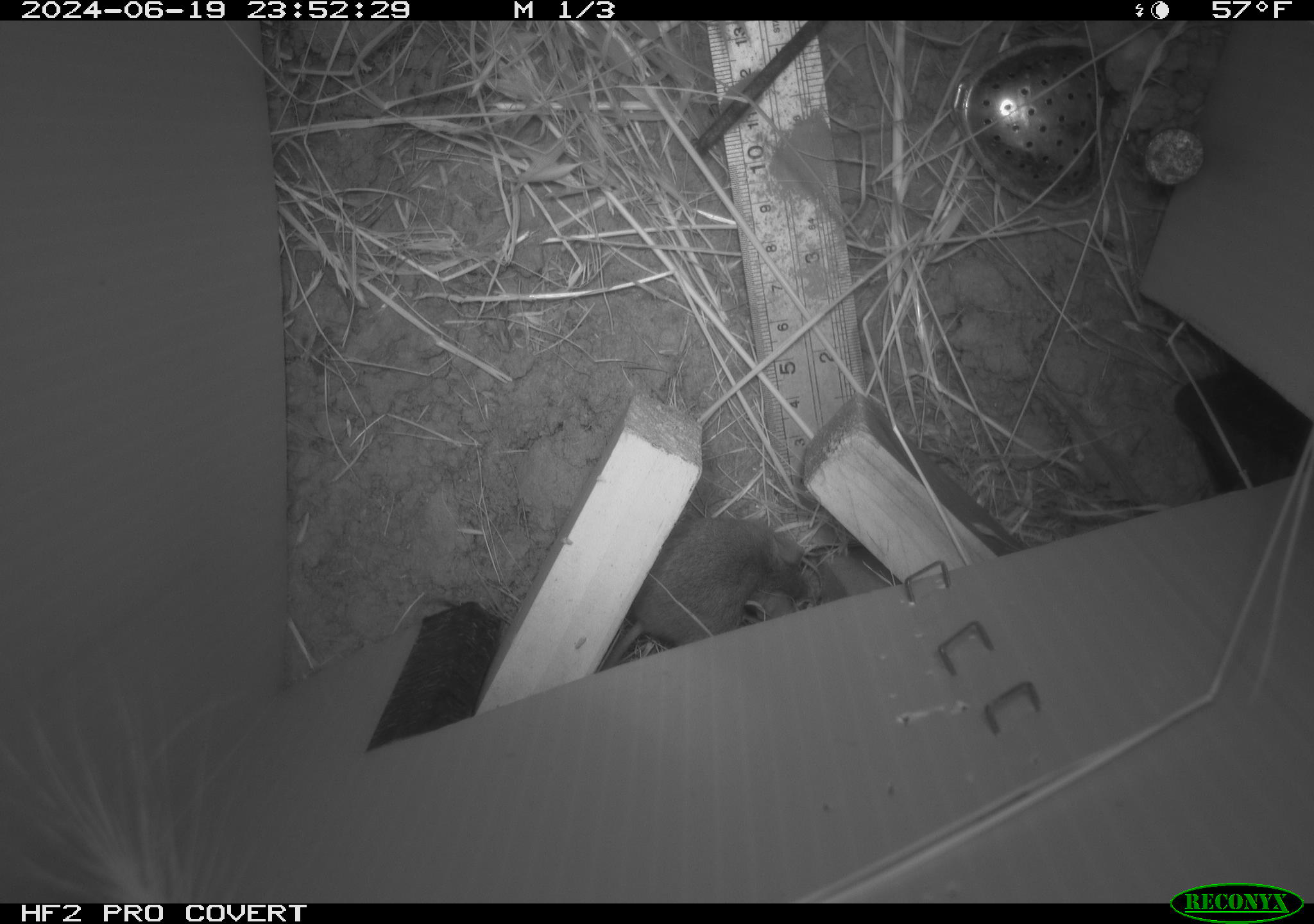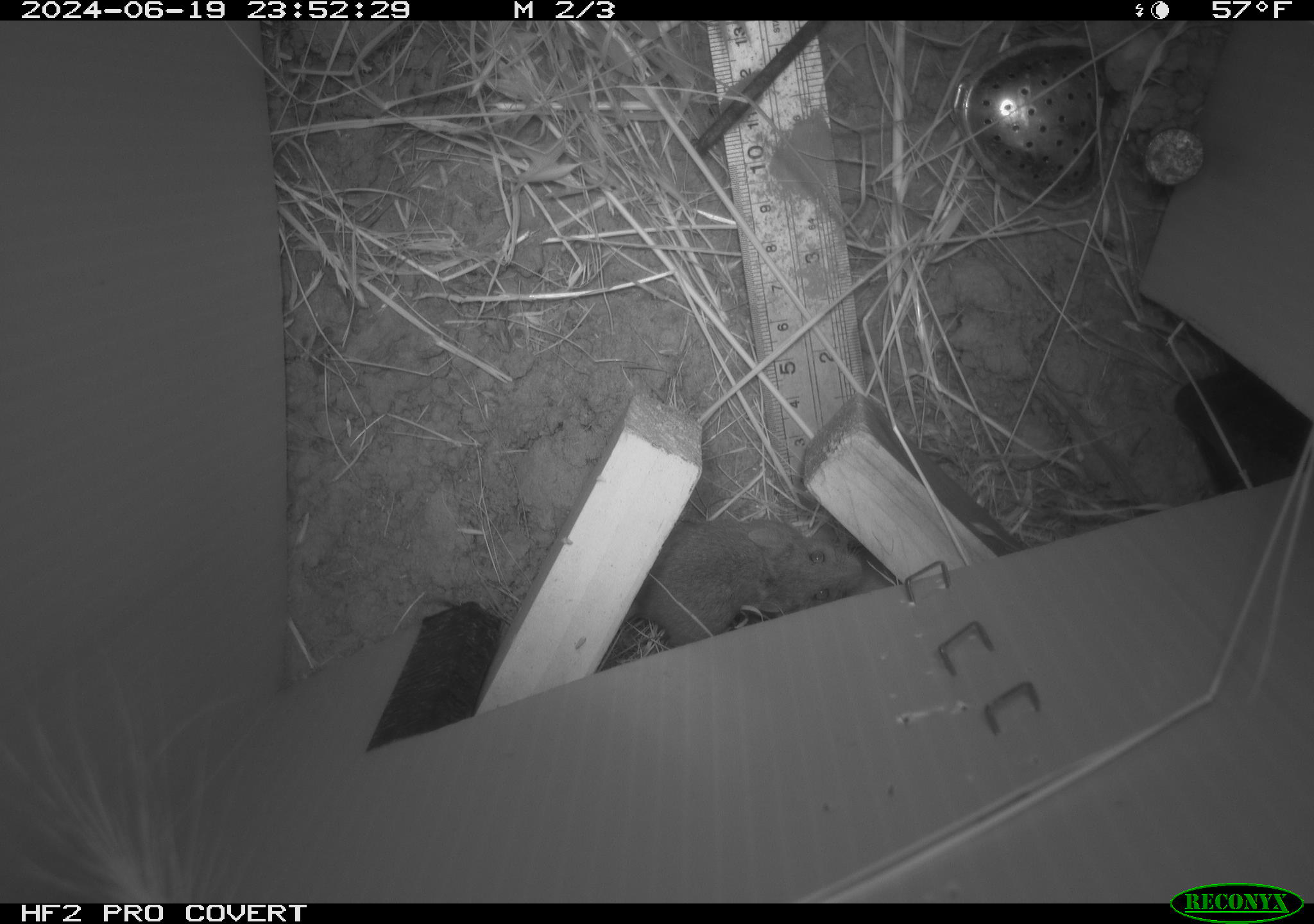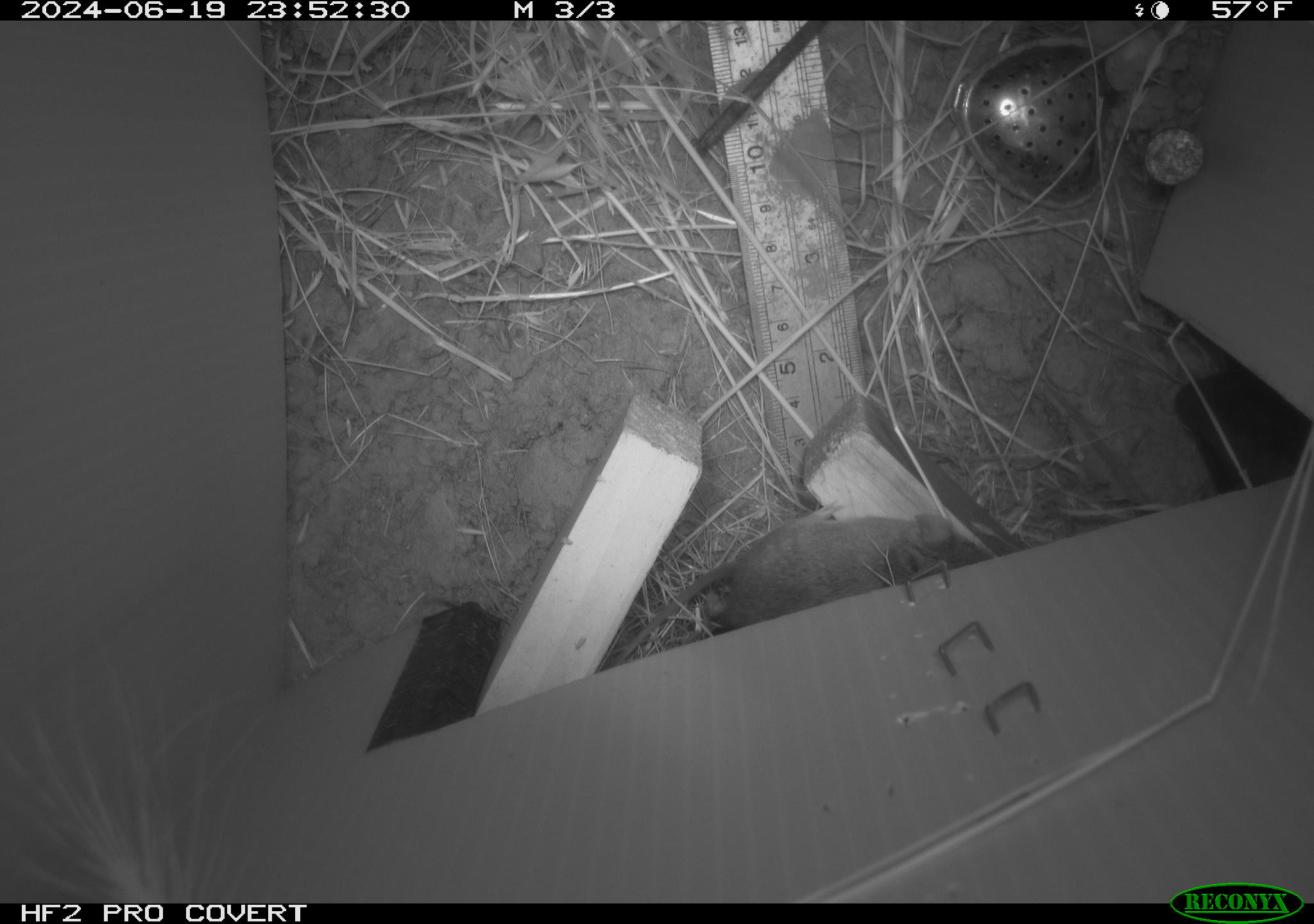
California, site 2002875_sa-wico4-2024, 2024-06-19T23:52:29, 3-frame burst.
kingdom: Animalia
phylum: Chordata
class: Mammalia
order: Rodentia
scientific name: Rodentia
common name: mouse species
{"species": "mouse species (Rodentia)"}